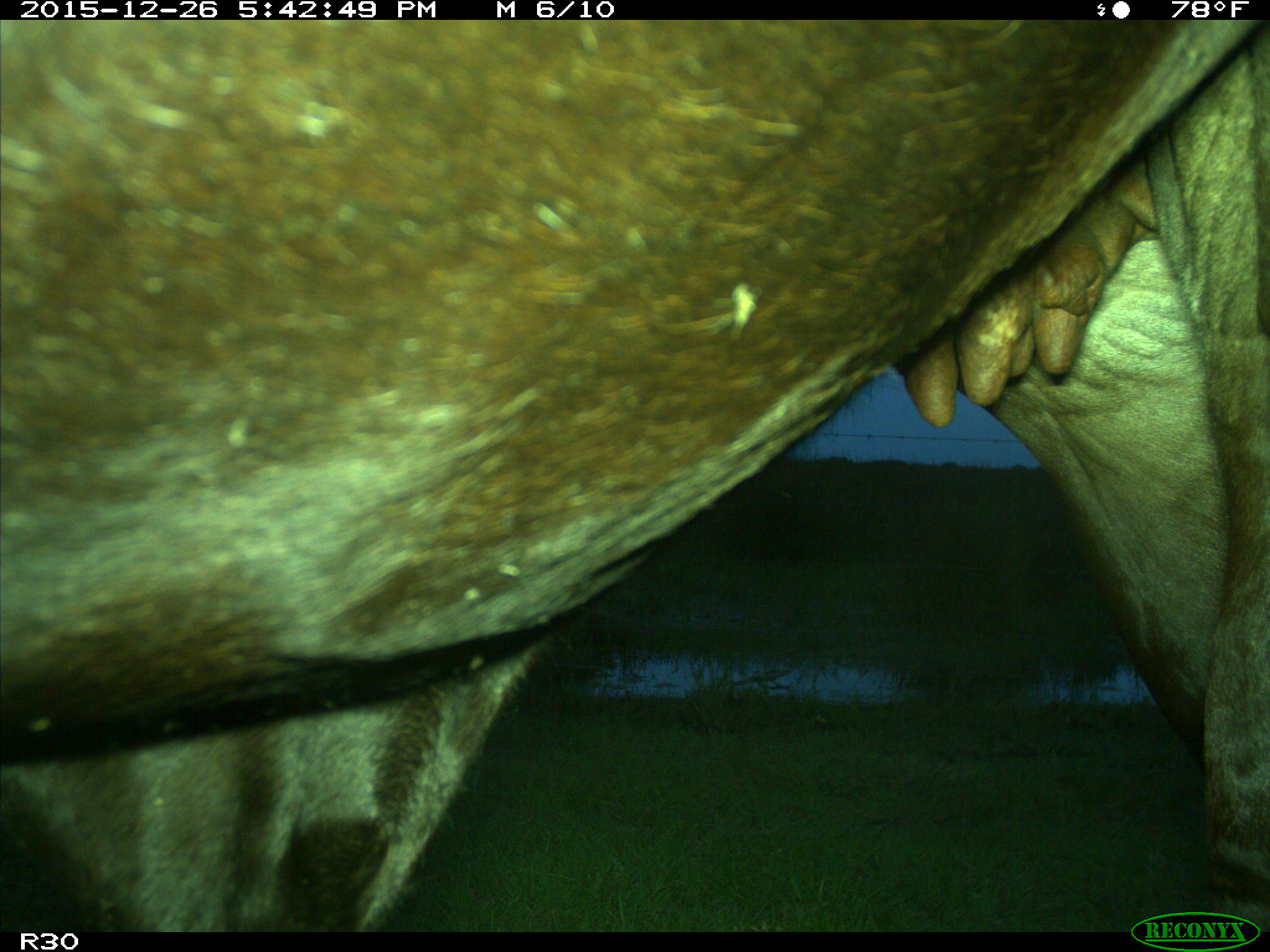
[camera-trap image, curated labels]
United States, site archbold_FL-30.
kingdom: Animalia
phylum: Chordata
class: Mammalia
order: Artiodactyla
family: Bovidae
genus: Bos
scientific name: Bos taurus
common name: domestic cow